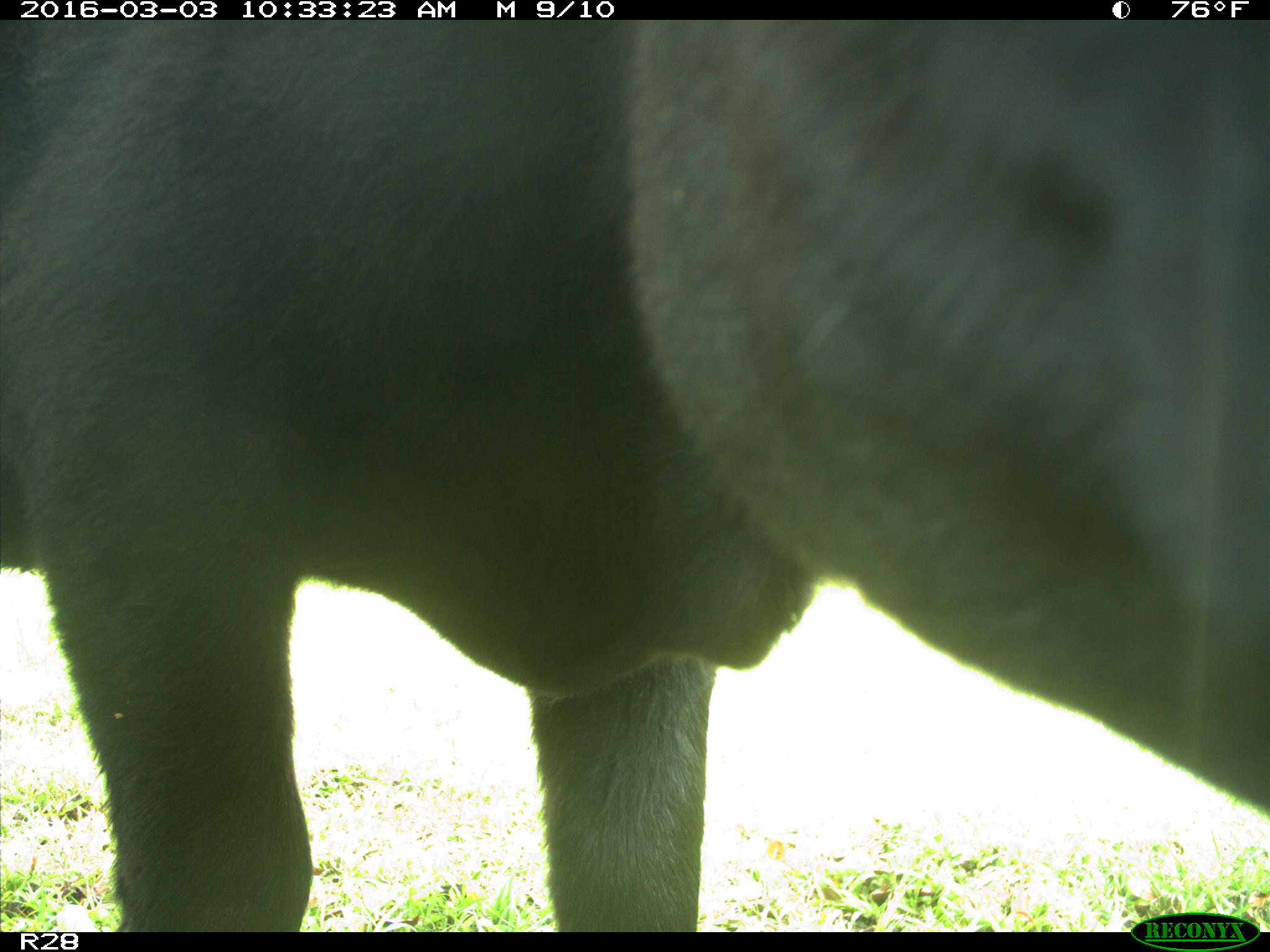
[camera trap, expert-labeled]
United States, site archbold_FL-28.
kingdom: Animalia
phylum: Chordata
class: Mammalia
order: Artiodactyla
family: Bovidae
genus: Bos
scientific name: Bos taurus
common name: domestic cow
Bos taurus (domestic cow).